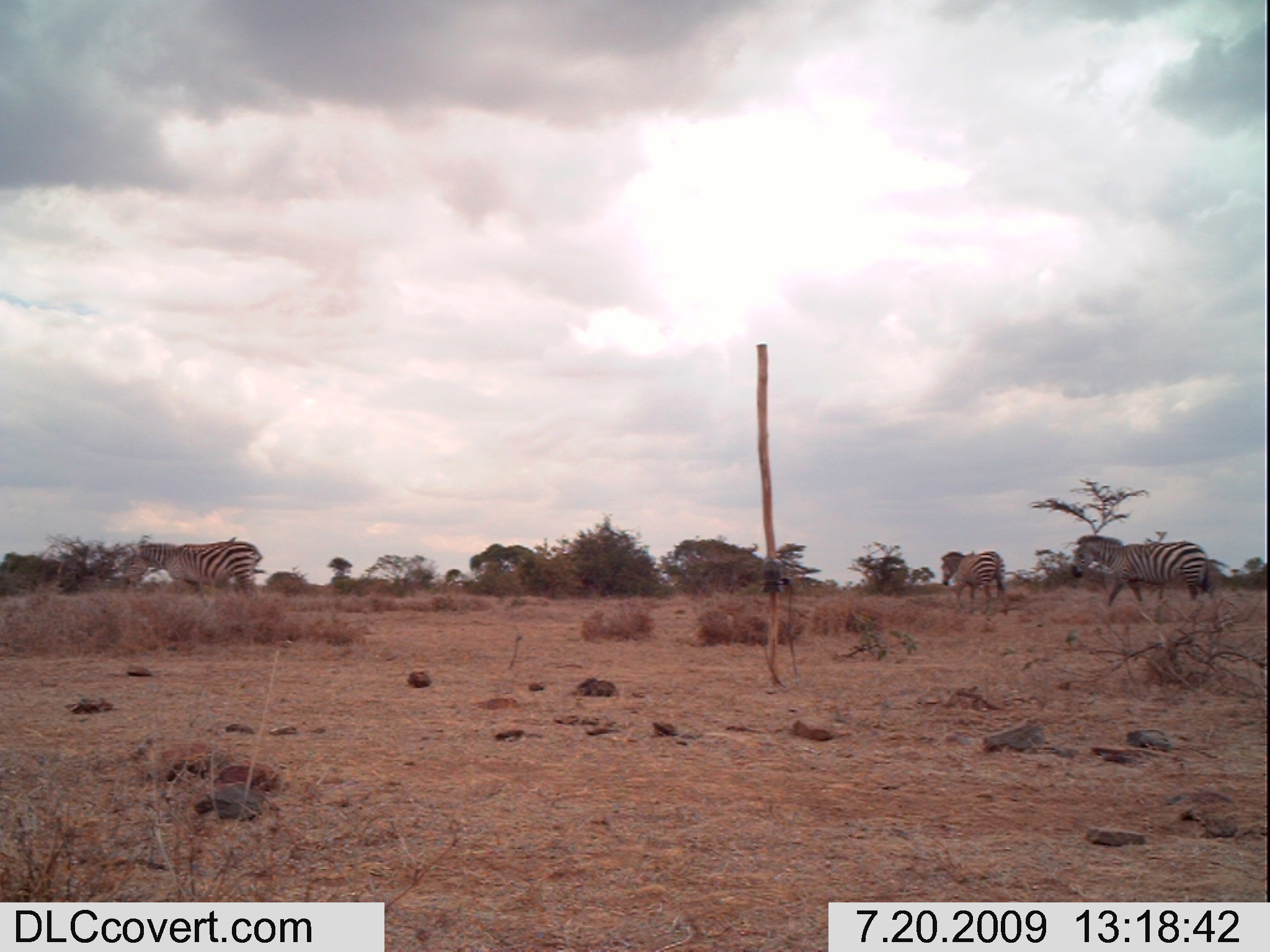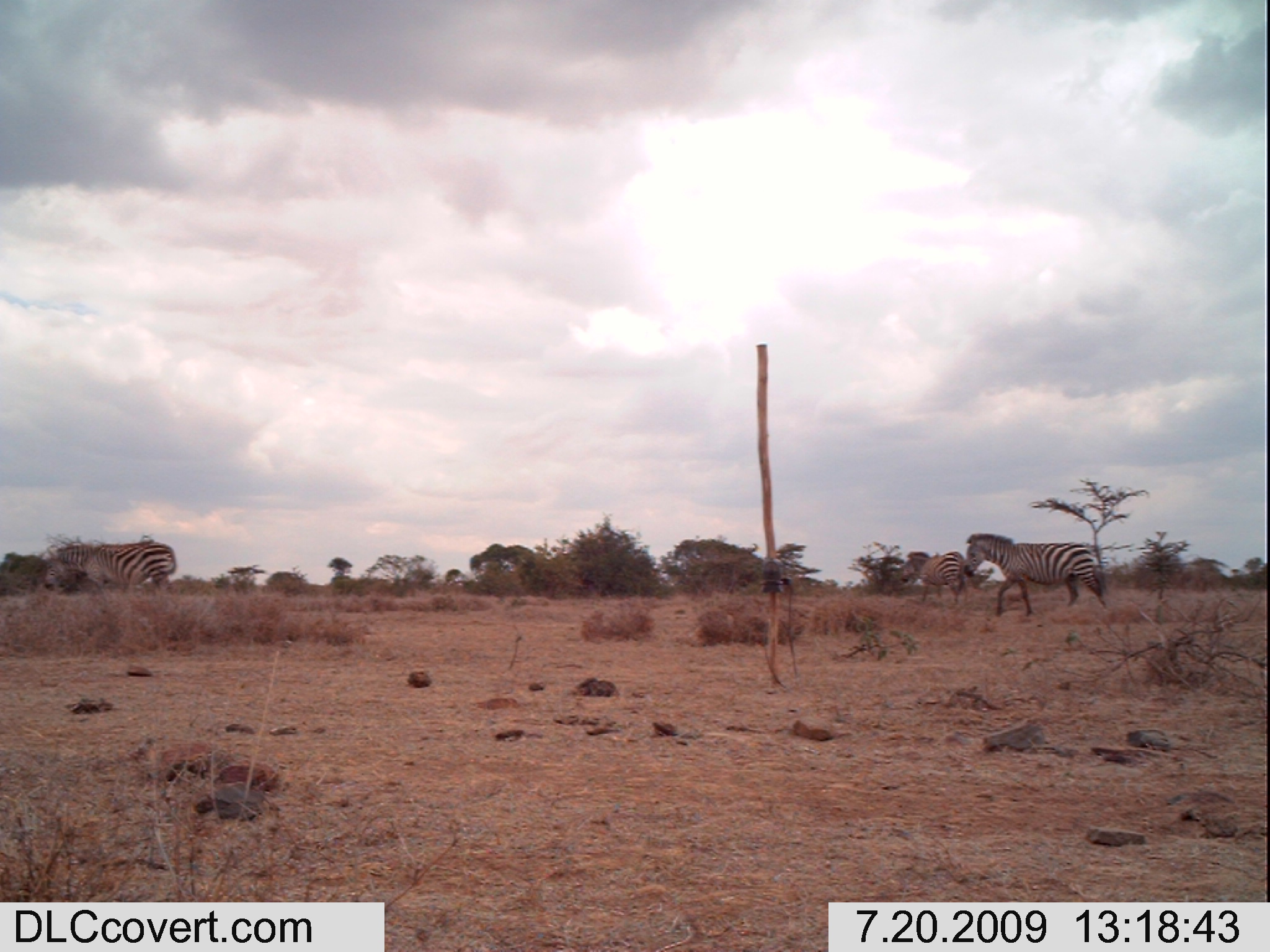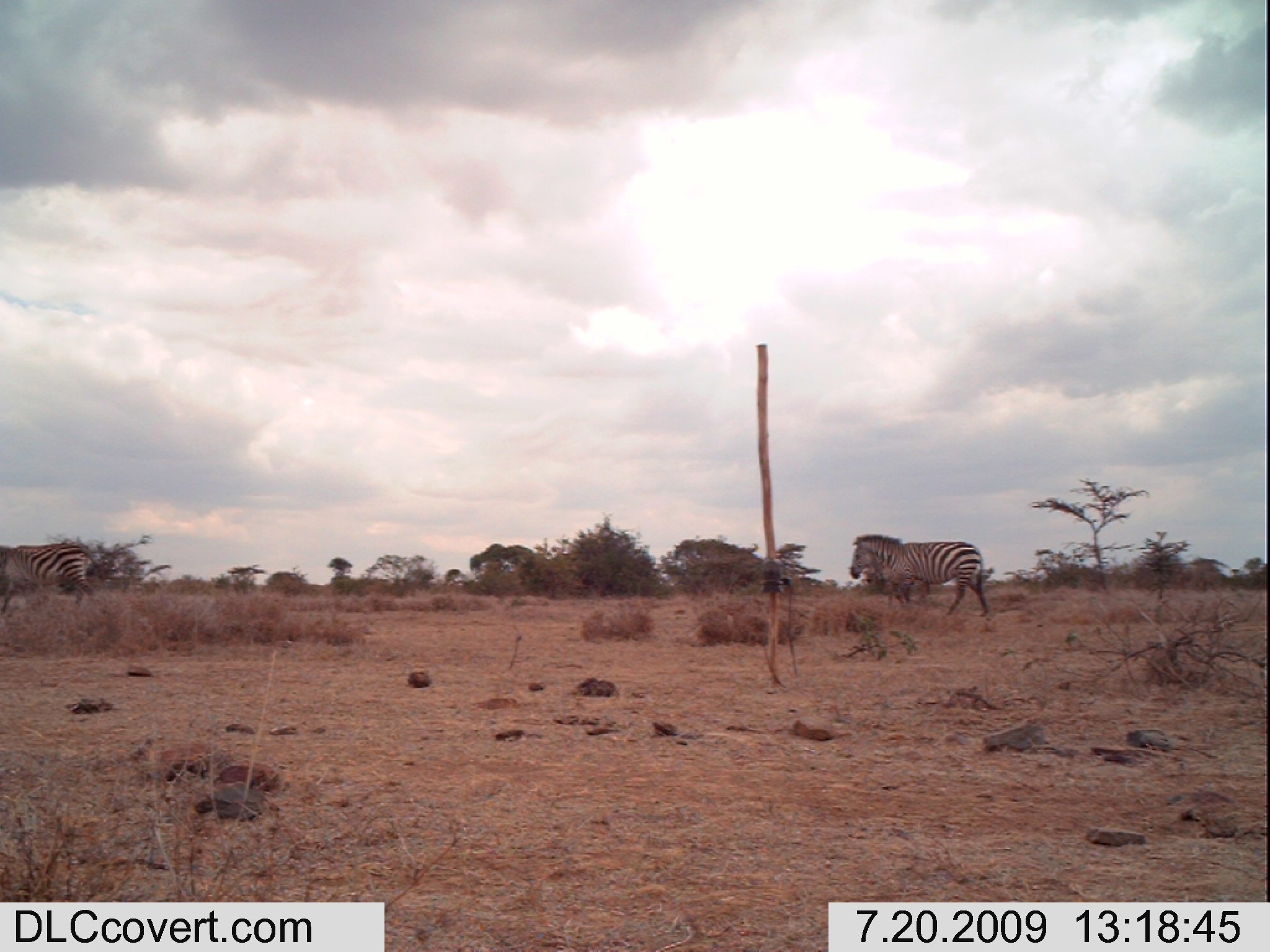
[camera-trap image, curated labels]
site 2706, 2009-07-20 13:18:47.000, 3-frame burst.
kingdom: Animalia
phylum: Chordata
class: Mammalia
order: Perissodactyla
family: Equidae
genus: Equus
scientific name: Equus quagga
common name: plains zebra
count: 3